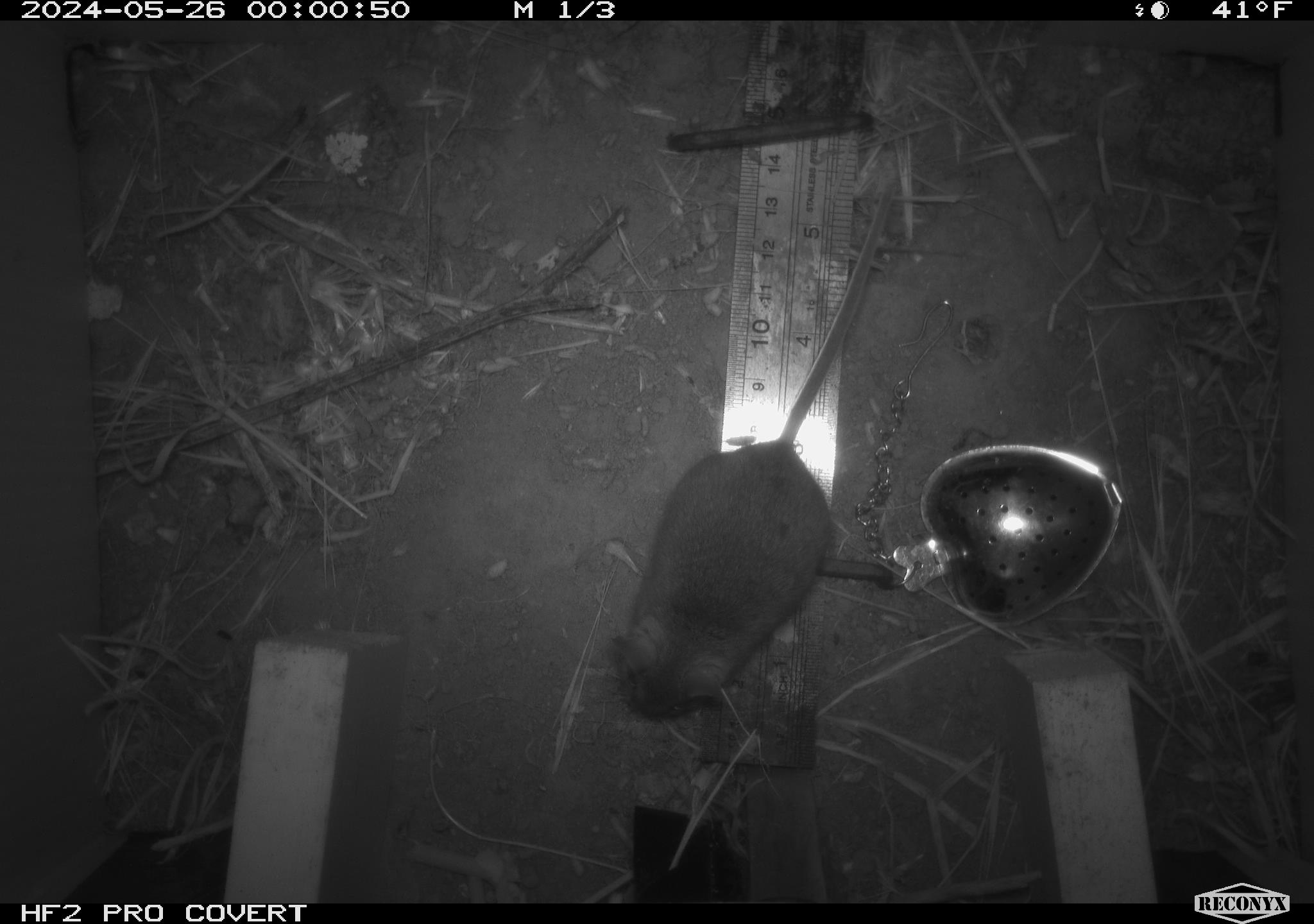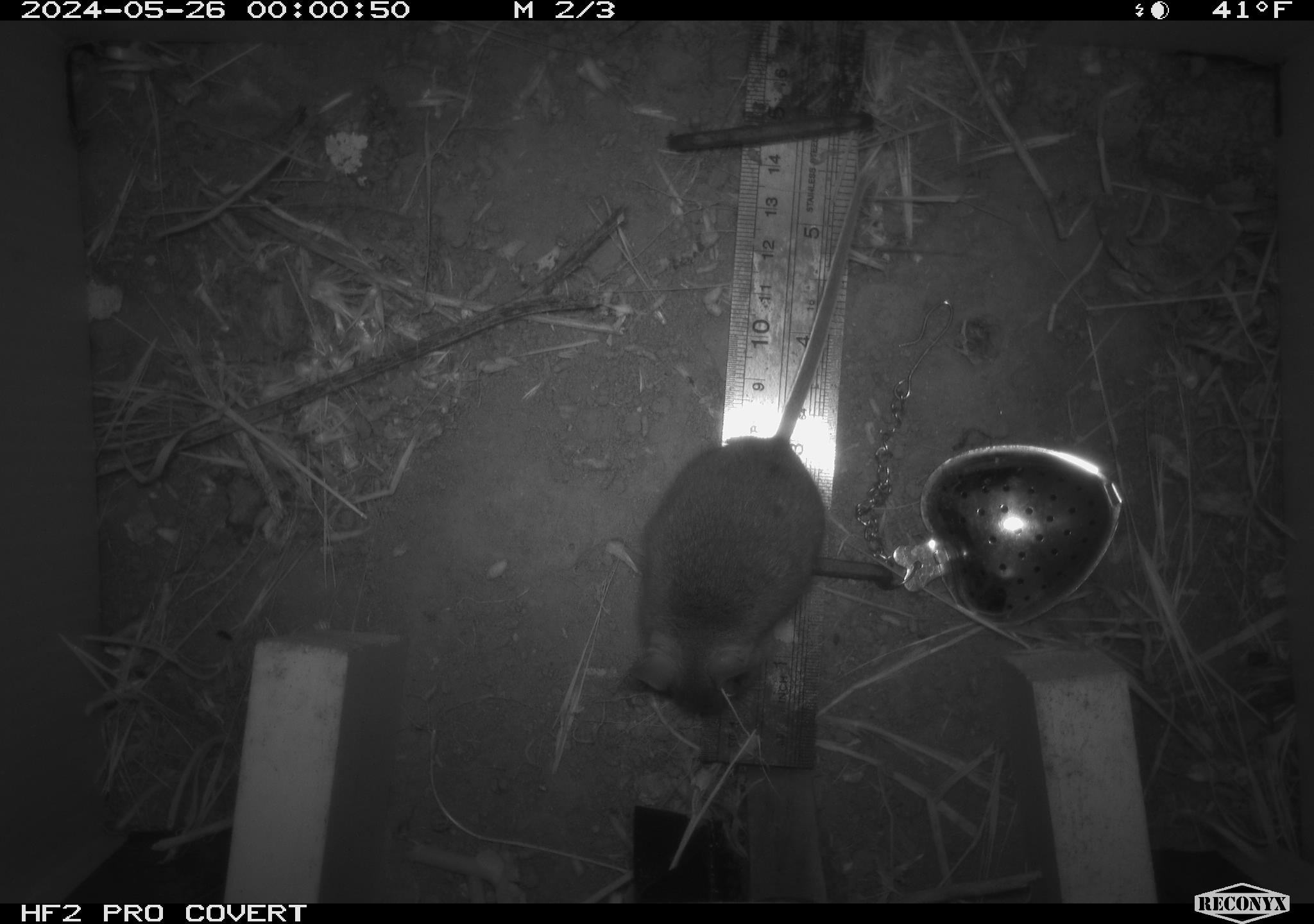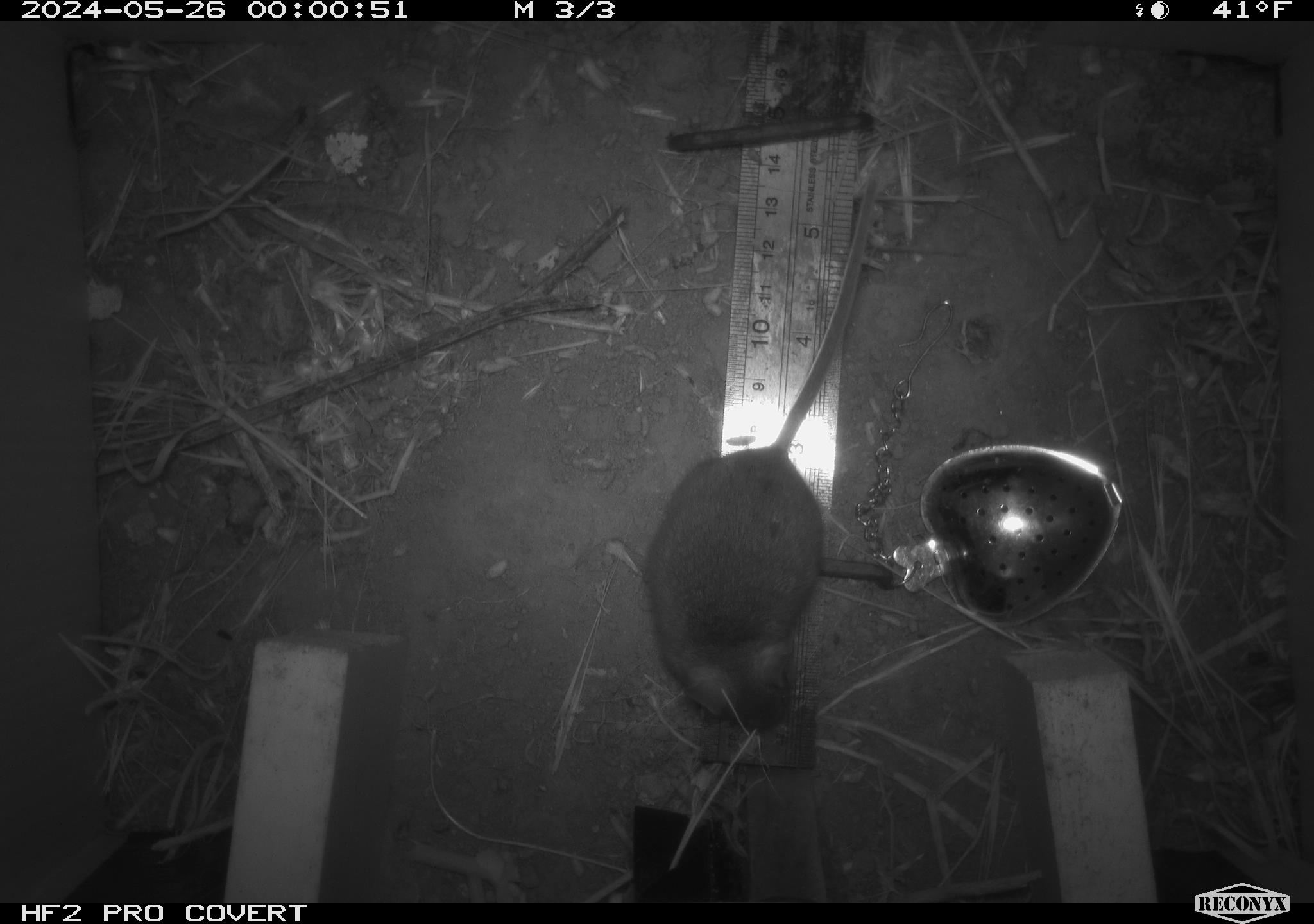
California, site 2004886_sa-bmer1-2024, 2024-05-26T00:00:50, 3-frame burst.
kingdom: Animalia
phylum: Chordata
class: Mammalia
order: Rodentia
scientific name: Rodentia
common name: mouse species